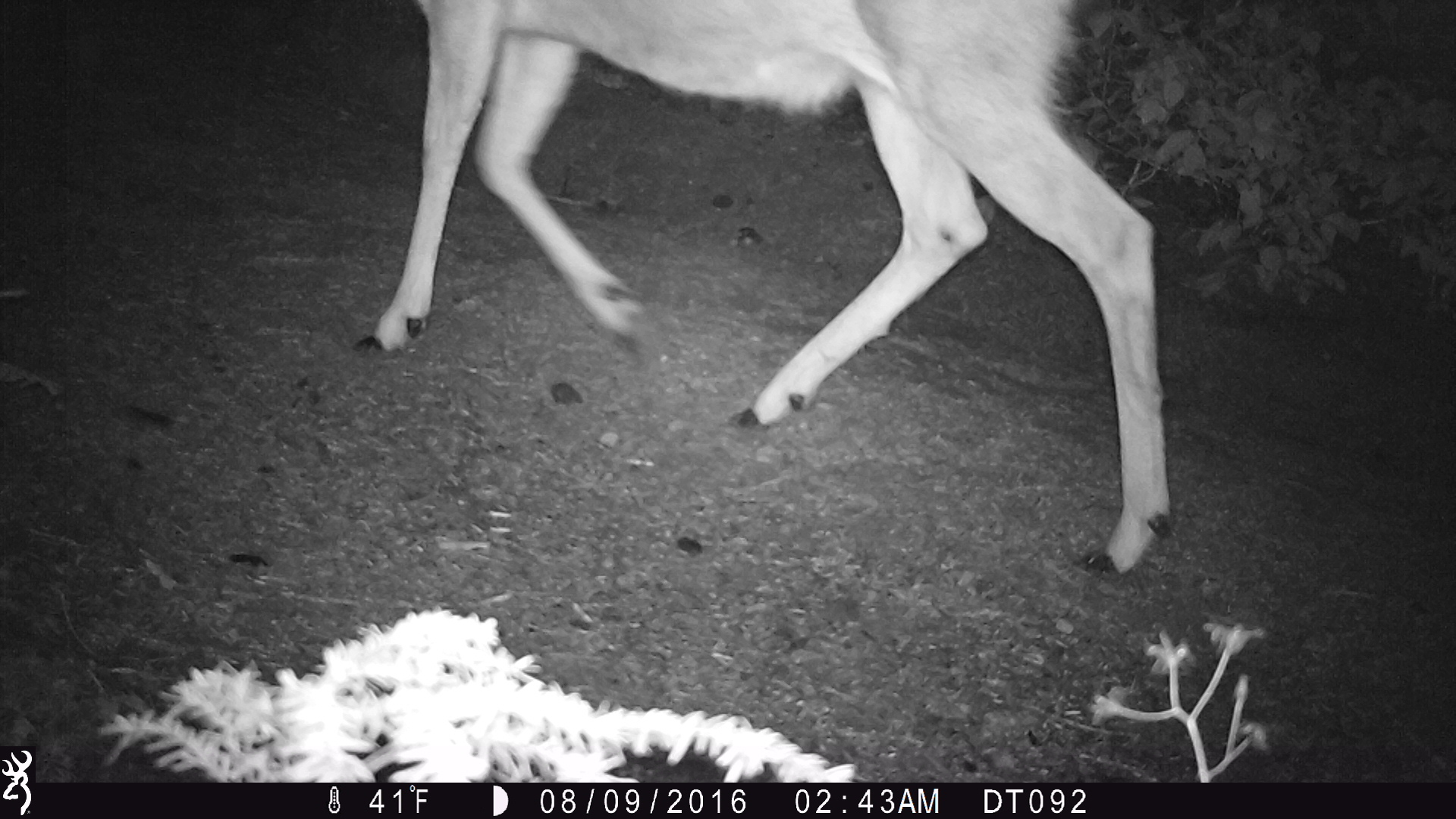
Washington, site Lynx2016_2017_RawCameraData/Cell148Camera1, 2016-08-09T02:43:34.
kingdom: Animalia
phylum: Chordata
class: Mammalia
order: Artiodactyla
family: Cervidae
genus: Odocoileus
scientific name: Odocoileus hemionus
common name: mule deer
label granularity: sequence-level